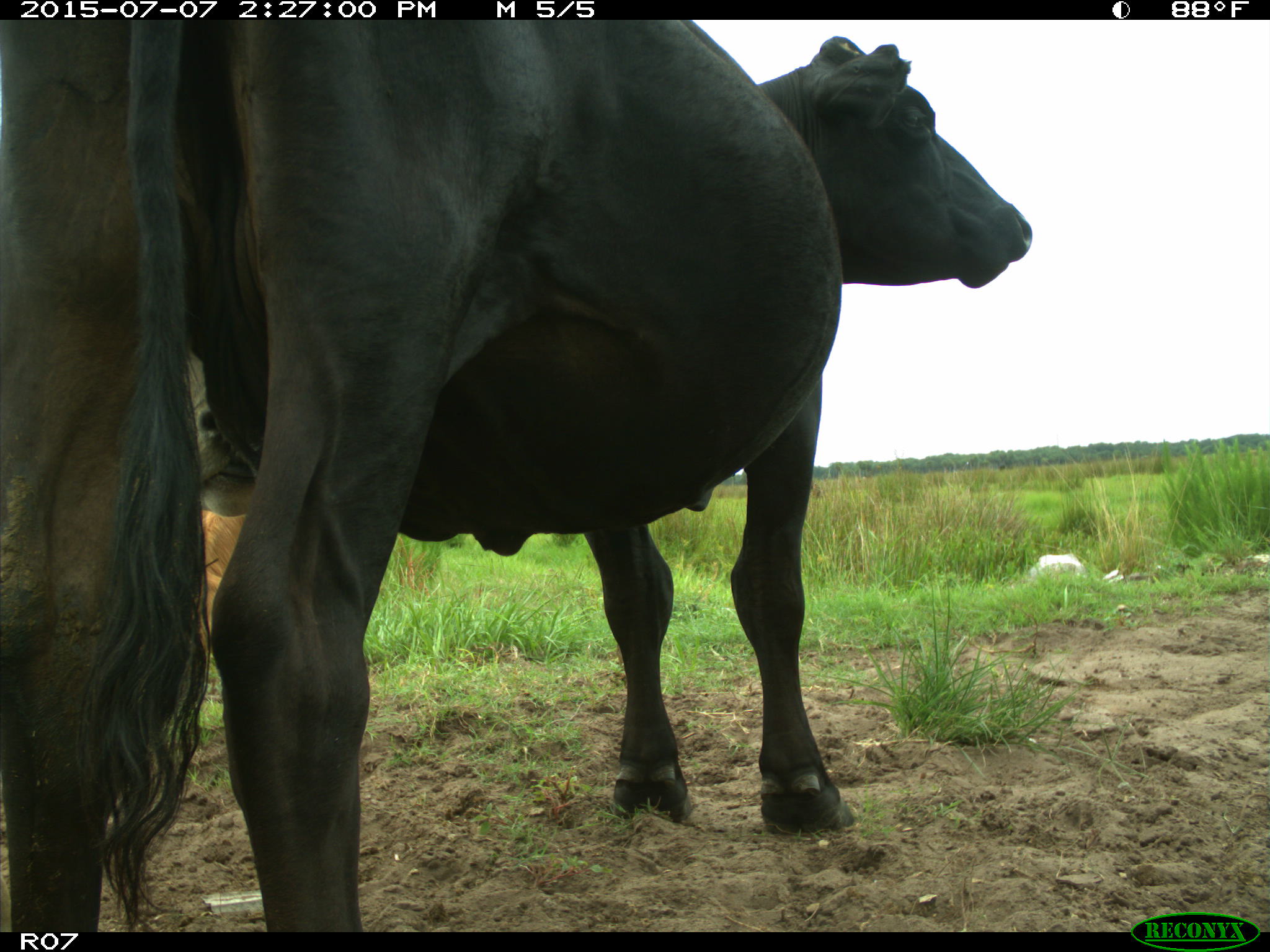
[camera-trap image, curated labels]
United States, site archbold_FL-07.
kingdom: Animalia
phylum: Chordata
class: Mammalia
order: Artiodactyla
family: Bovidae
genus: Bos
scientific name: Bos taurus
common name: domestic cow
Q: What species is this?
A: Bos taurus (domestic cow).